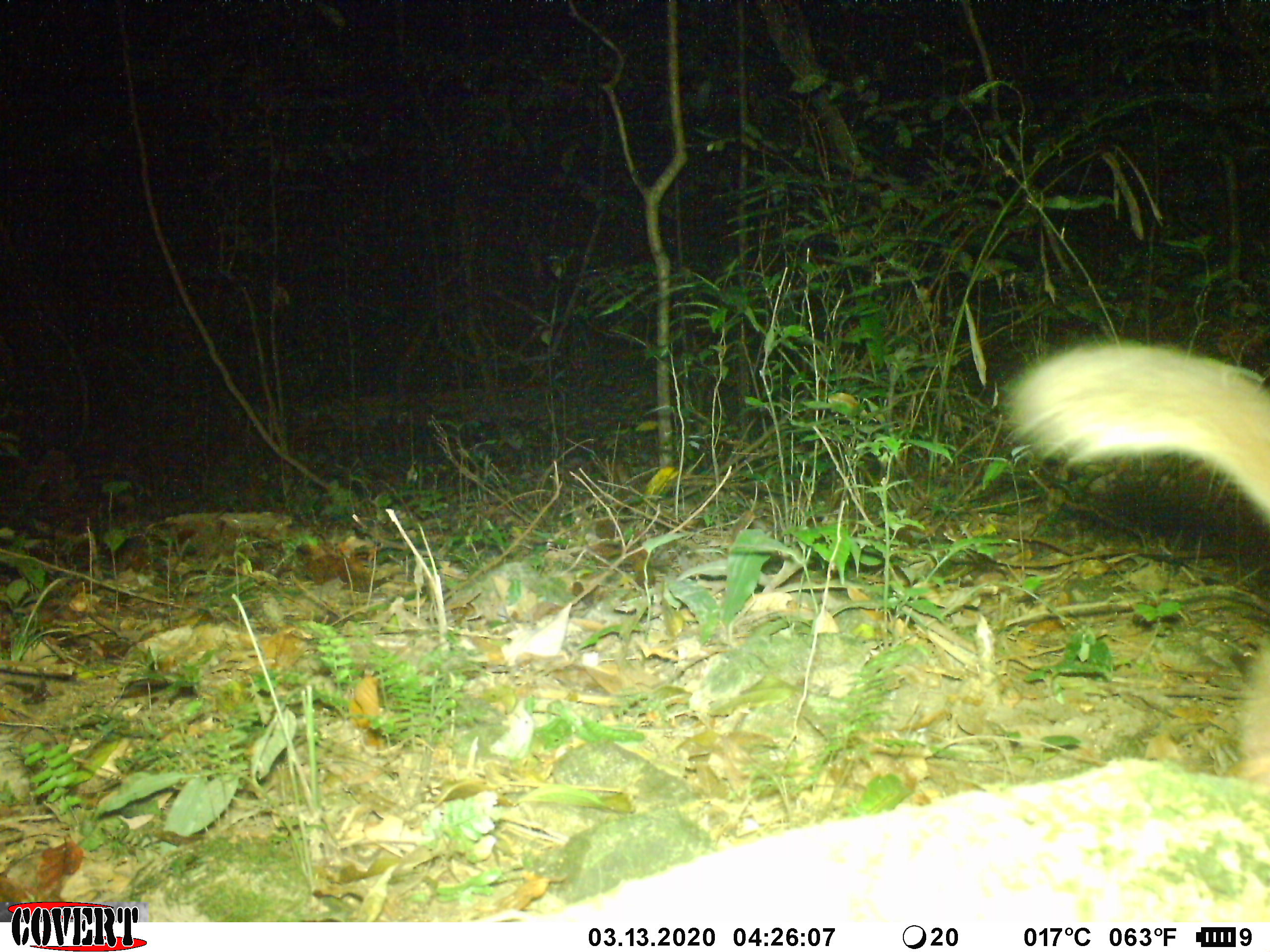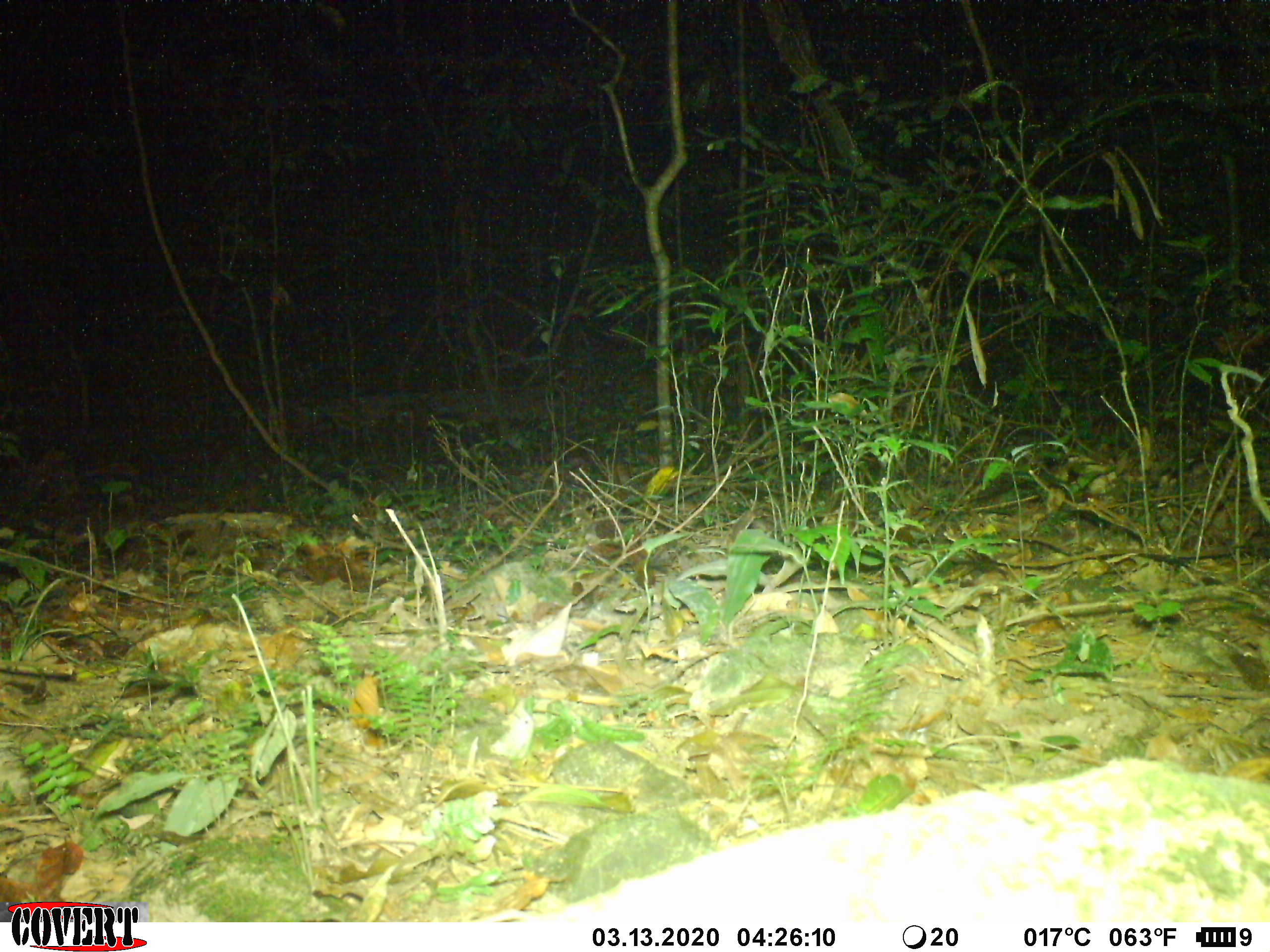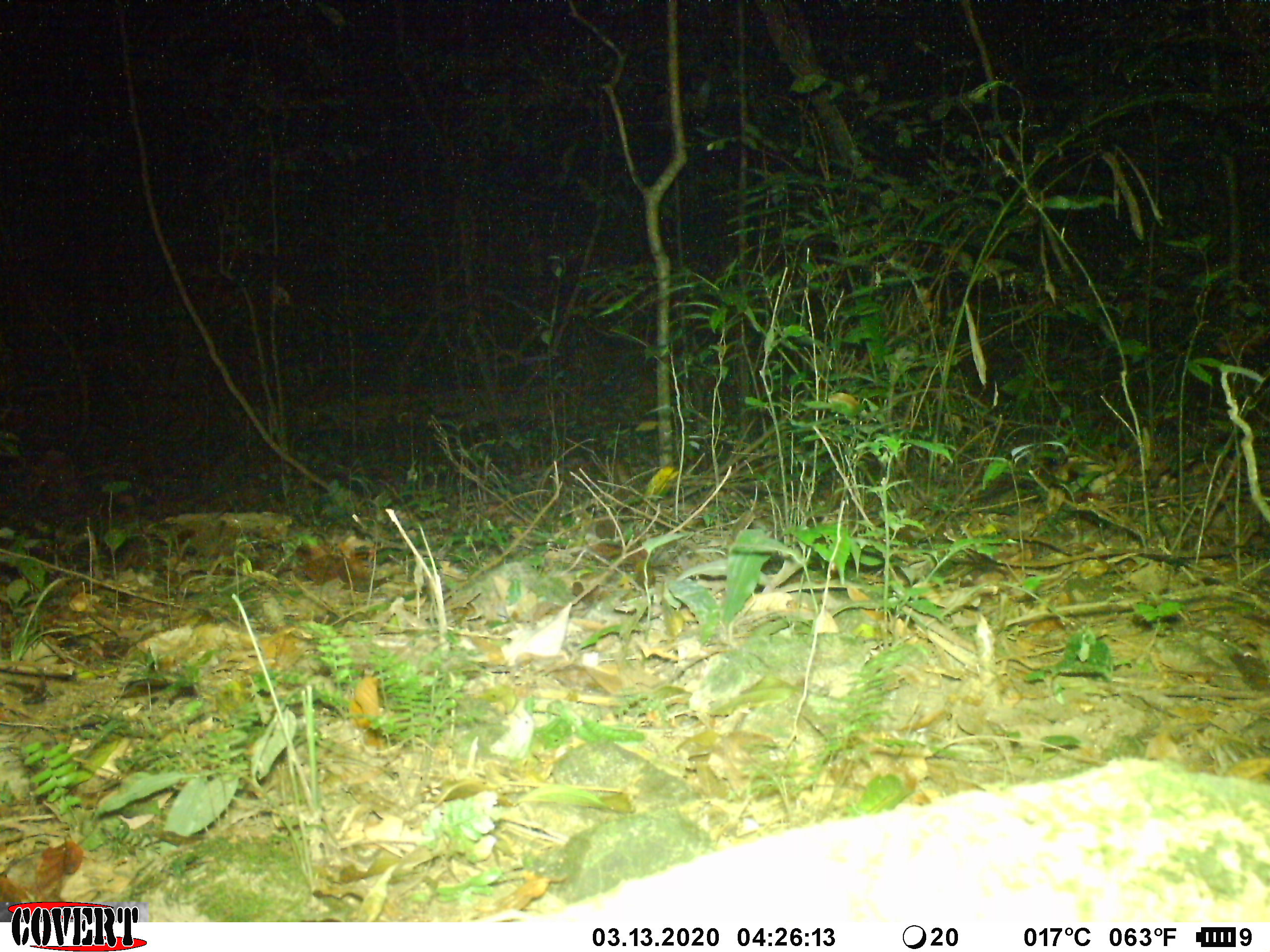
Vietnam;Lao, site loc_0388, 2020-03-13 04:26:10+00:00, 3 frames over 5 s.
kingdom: Animalia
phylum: Chordata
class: Mammalia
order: Carnivora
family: Mustelidae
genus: Melogale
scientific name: Melogale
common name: ferret badger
Ferret badger (Melogale). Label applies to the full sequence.